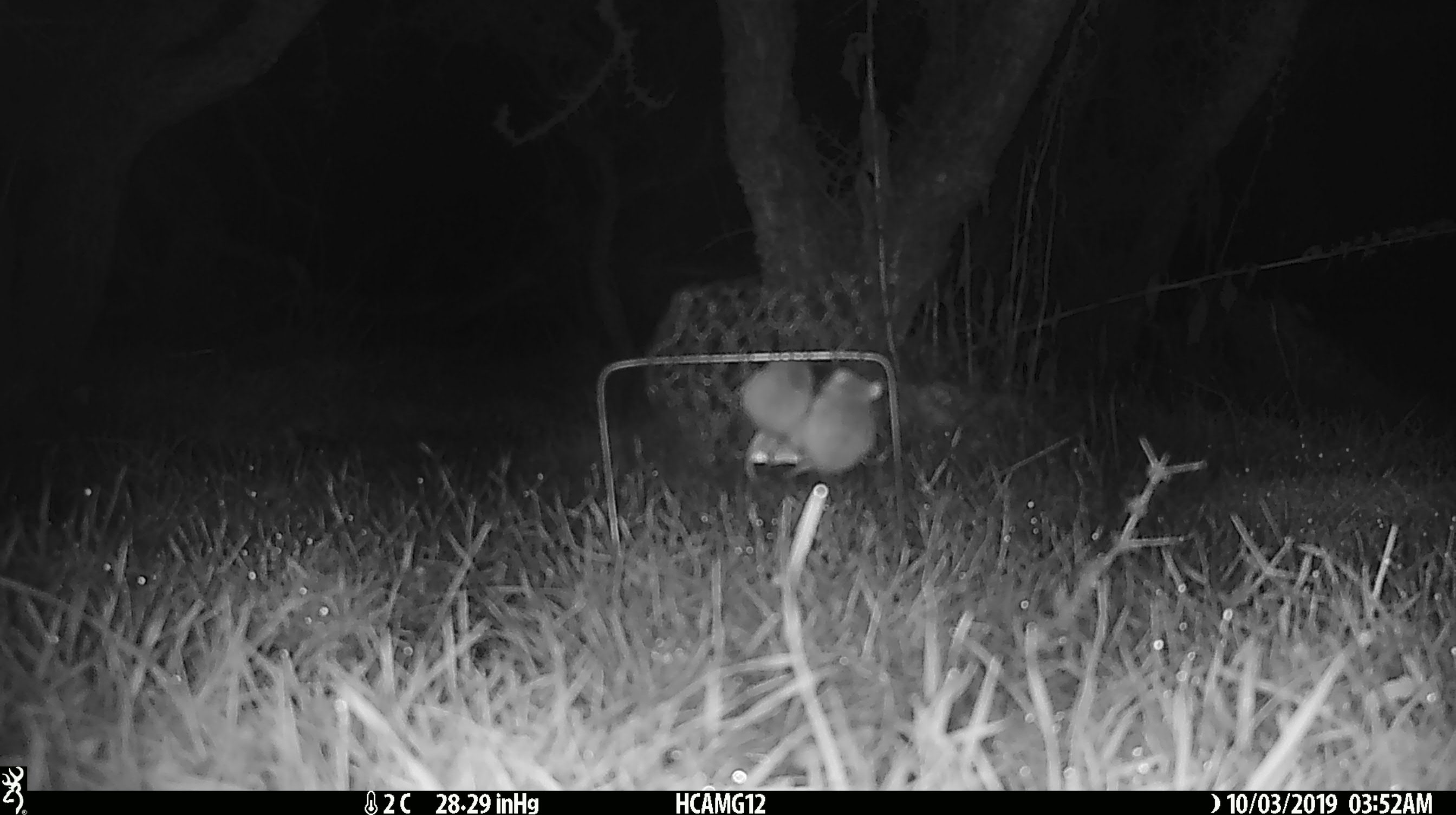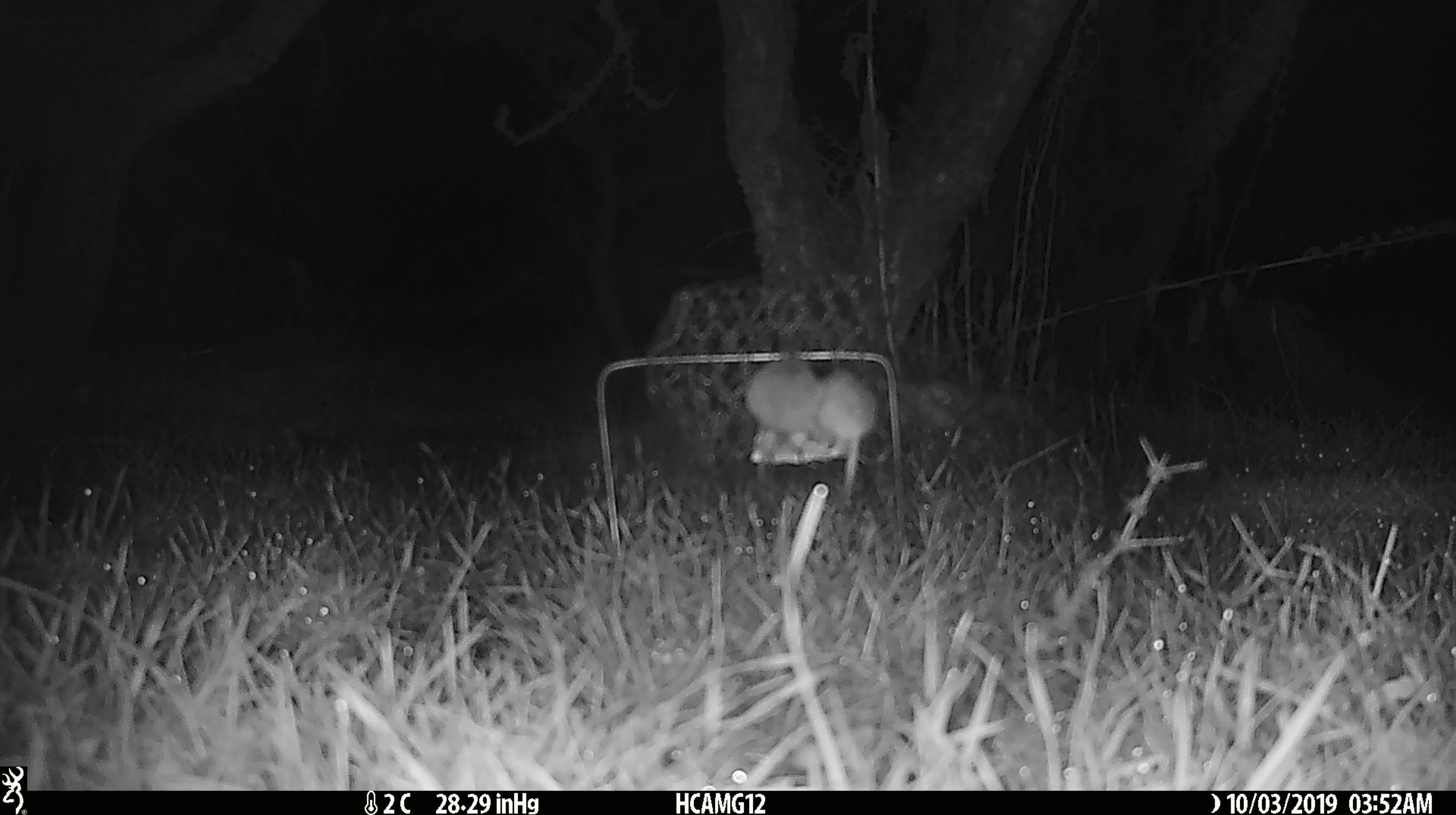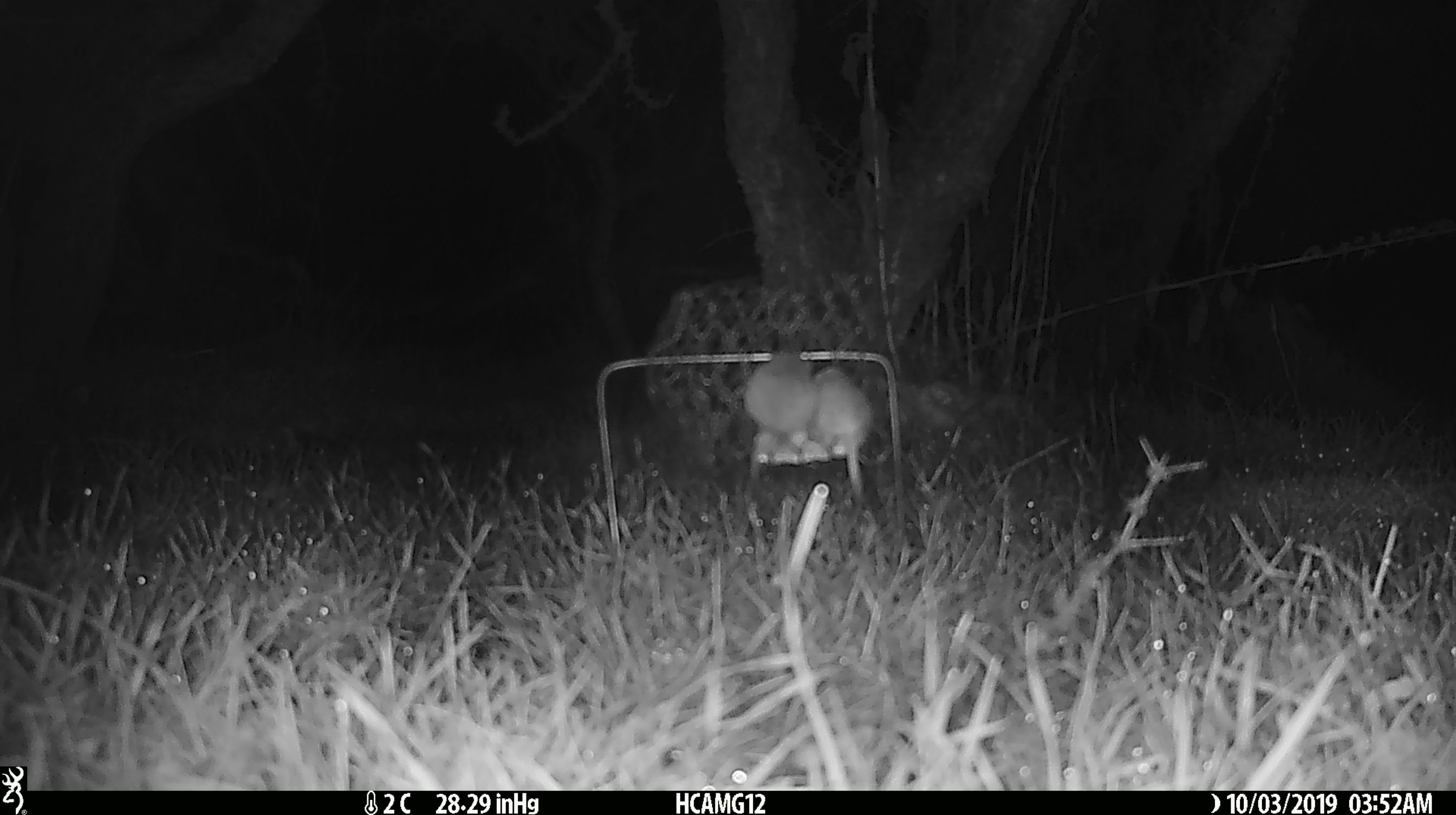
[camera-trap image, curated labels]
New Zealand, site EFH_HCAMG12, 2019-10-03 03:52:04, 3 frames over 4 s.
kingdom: Animalia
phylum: Chordata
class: Mammalia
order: Rodentia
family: Muridae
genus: Mus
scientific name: Mus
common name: mouse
Mouse (Mus).